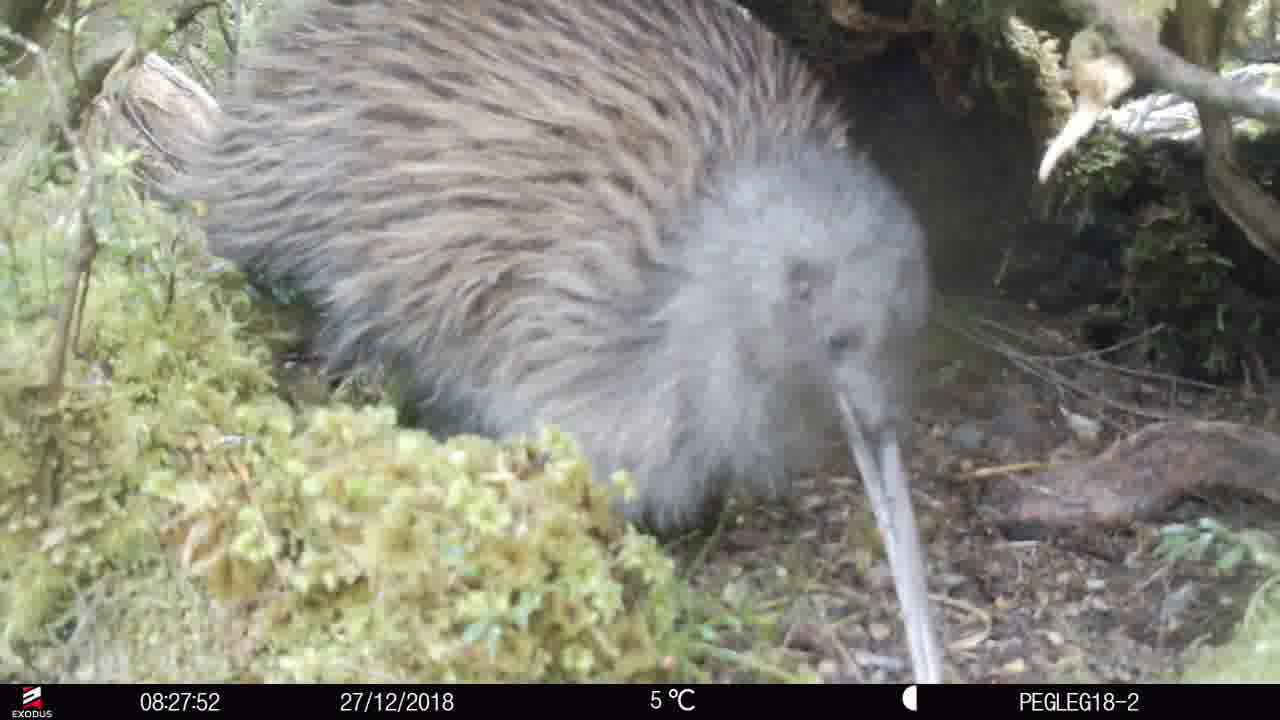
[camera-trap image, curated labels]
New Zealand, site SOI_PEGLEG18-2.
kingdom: Animalia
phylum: Chordata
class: Aves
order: Apterygiformes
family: Apterygidae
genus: Apteryx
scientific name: Apteryx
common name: kiwi